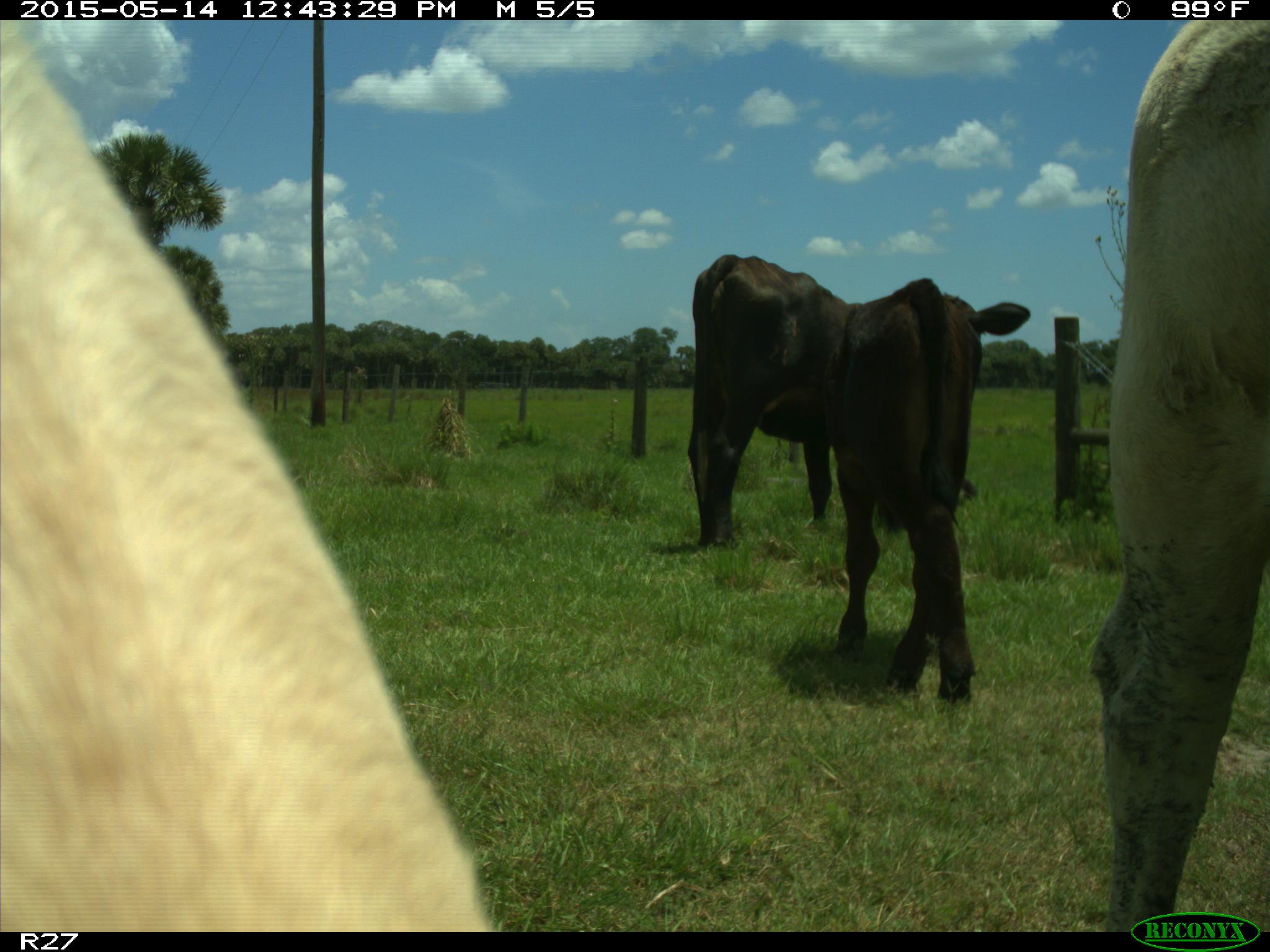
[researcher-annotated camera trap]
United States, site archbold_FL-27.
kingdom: Animalia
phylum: Chordata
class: Mammalia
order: Artiodactyla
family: Bovidae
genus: Bos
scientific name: Bos taurus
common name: domestic cow